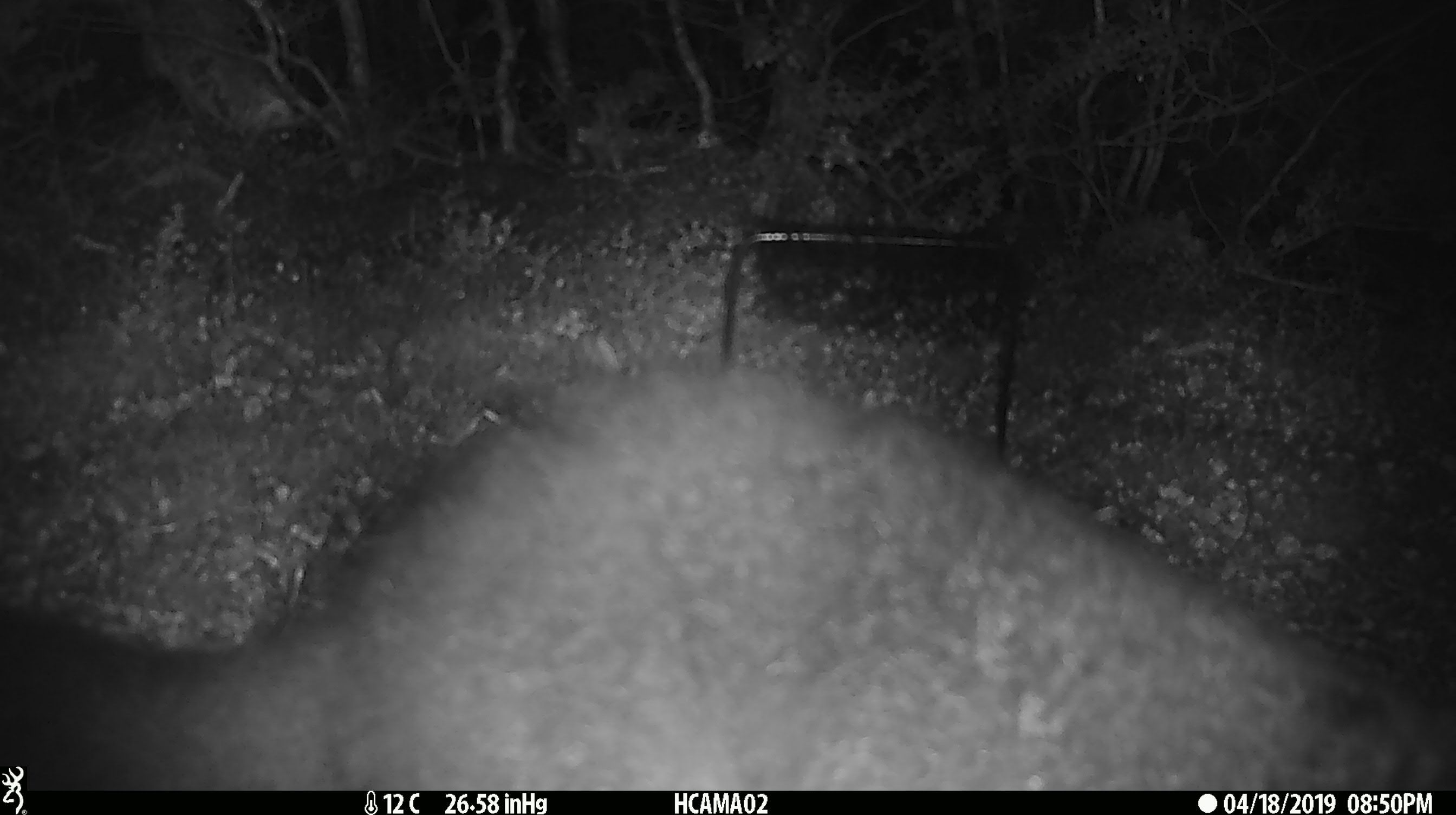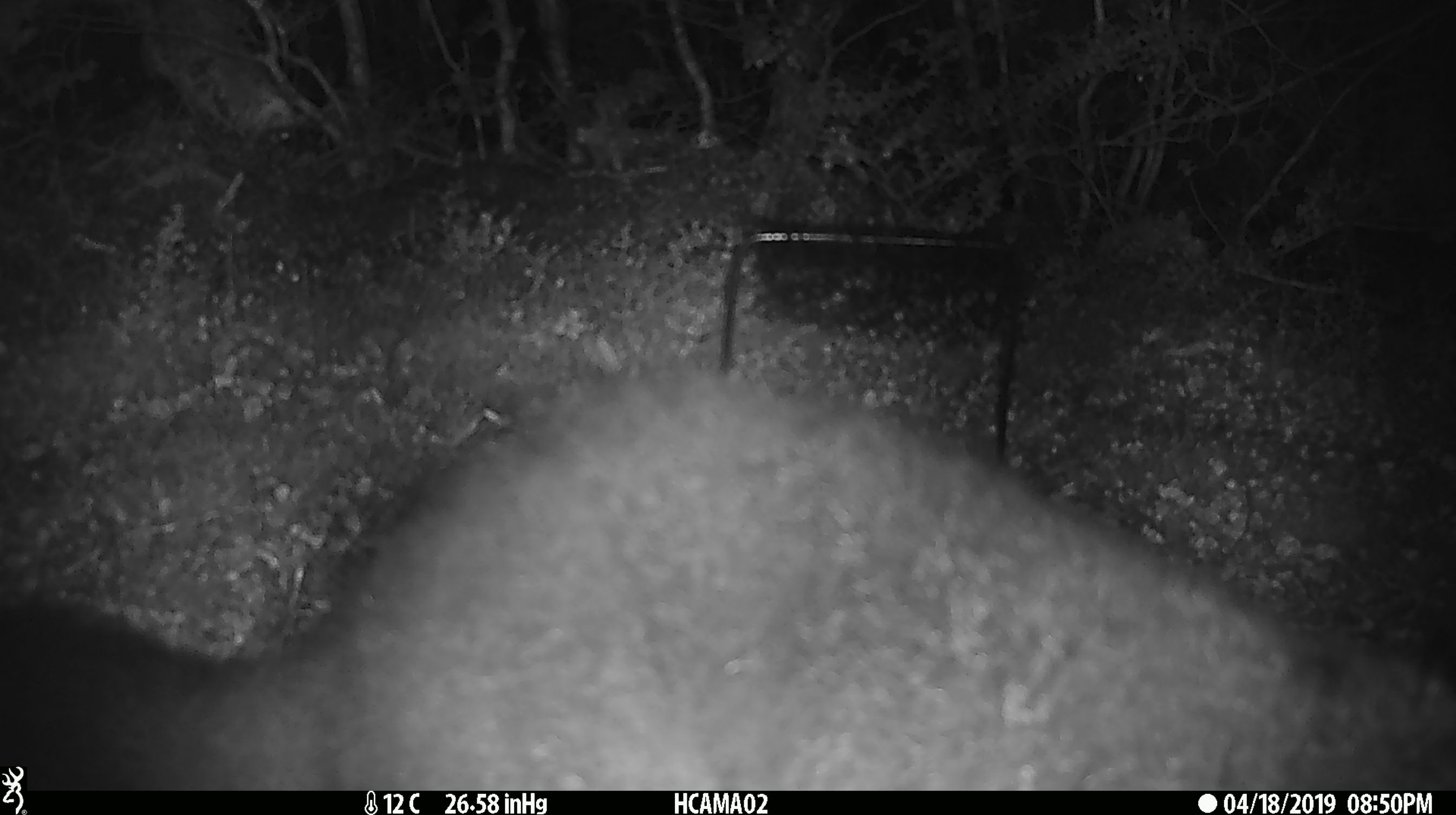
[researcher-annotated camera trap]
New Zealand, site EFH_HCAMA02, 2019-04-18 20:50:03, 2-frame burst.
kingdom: Animalia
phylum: Chordata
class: Mammalia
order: Diprotodontia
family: Phalangeridae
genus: Trichosurus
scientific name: Trichosurus vulpecula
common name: common brushtail possum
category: possum